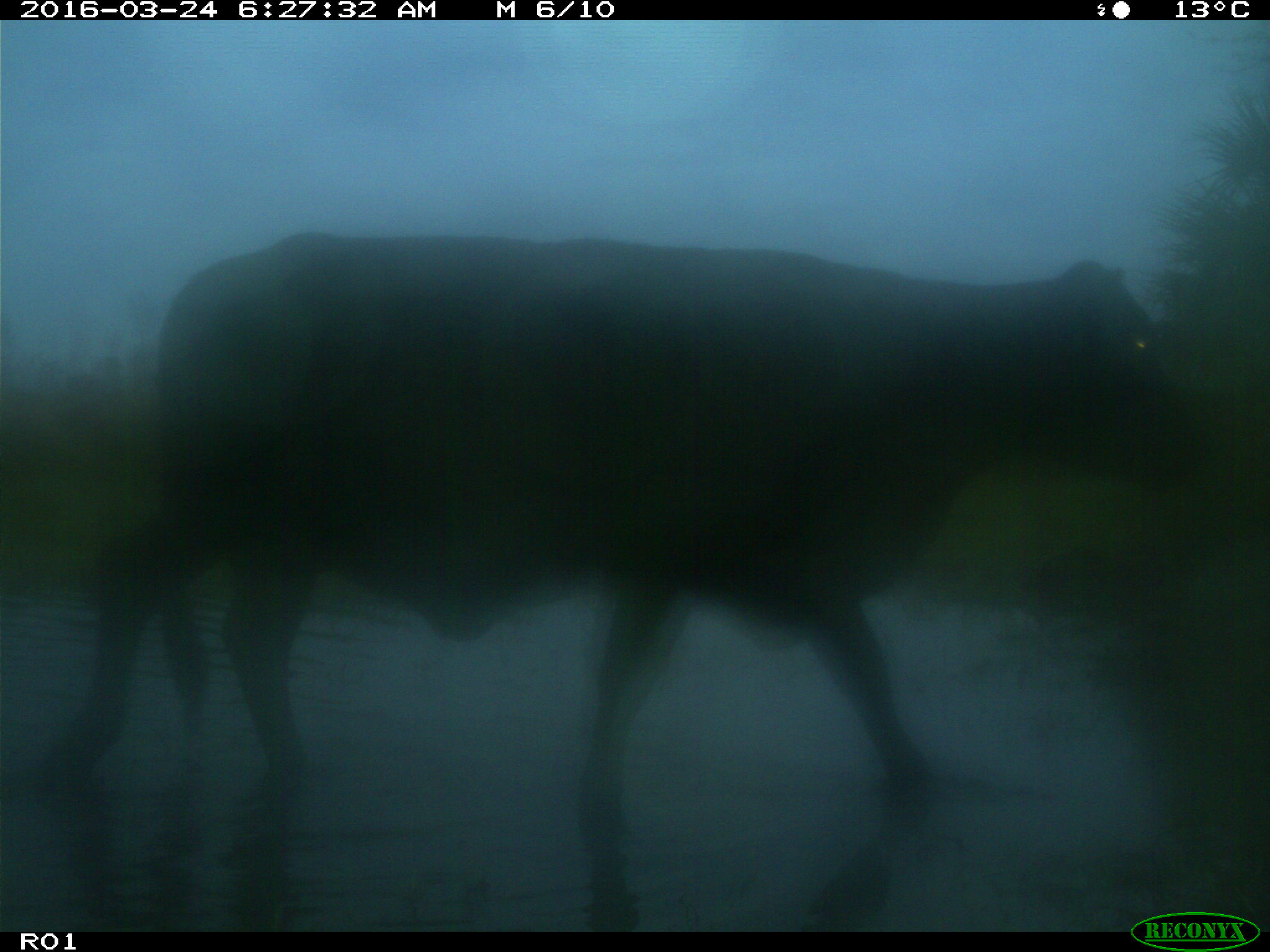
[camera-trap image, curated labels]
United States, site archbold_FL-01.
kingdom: Animalia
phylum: Chordata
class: Mammalia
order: Artiodactyla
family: Bovidae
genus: Bos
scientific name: Bos taurus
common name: domestic cow